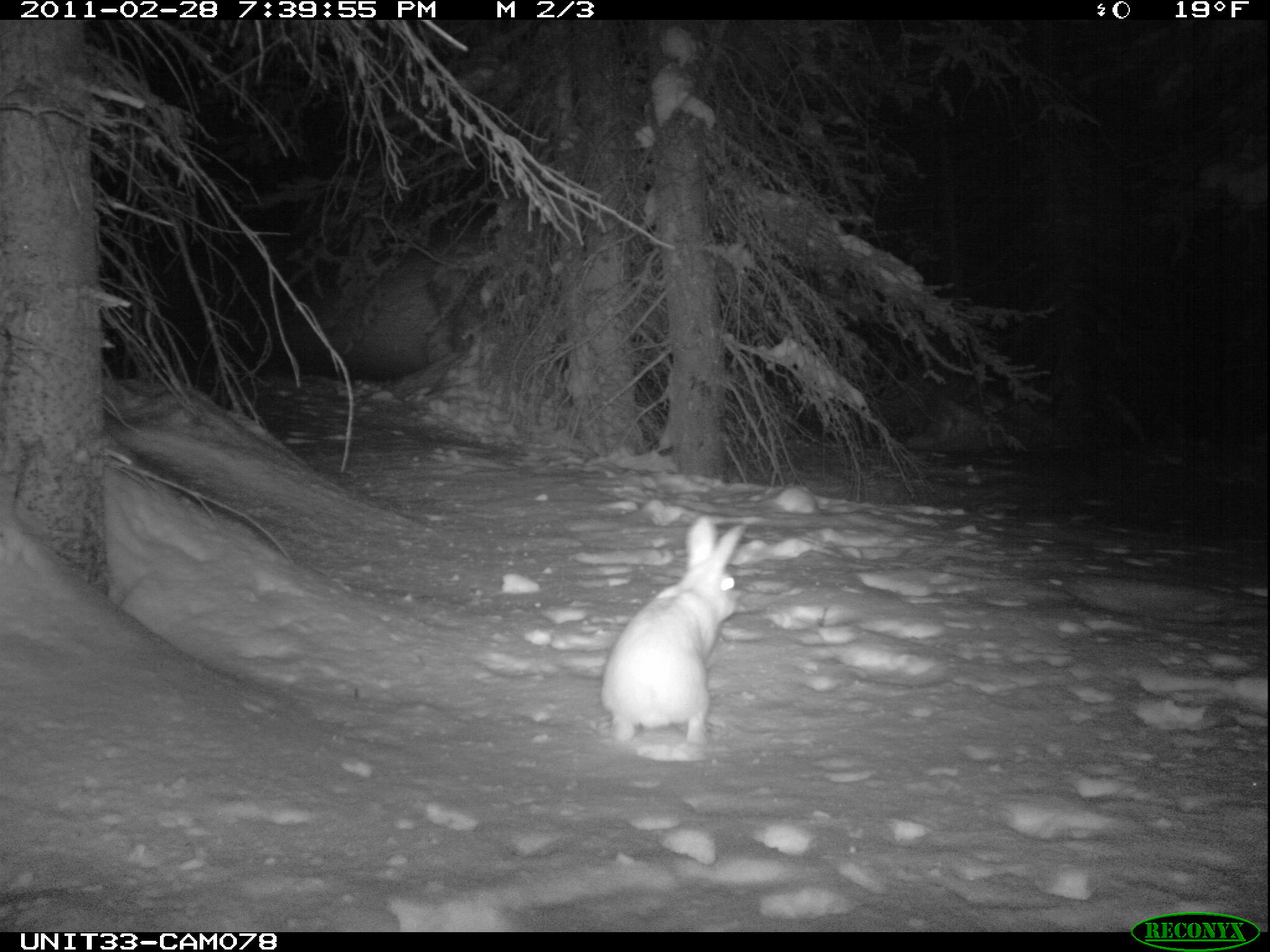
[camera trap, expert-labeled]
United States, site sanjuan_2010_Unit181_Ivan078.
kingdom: Animalia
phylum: Chordata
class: Mammalia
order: Lagomorpha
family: Leporidae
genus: Lepus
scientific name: Lepus americanus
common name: snowshoe hare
Lepus americanus (snowshoe hare).